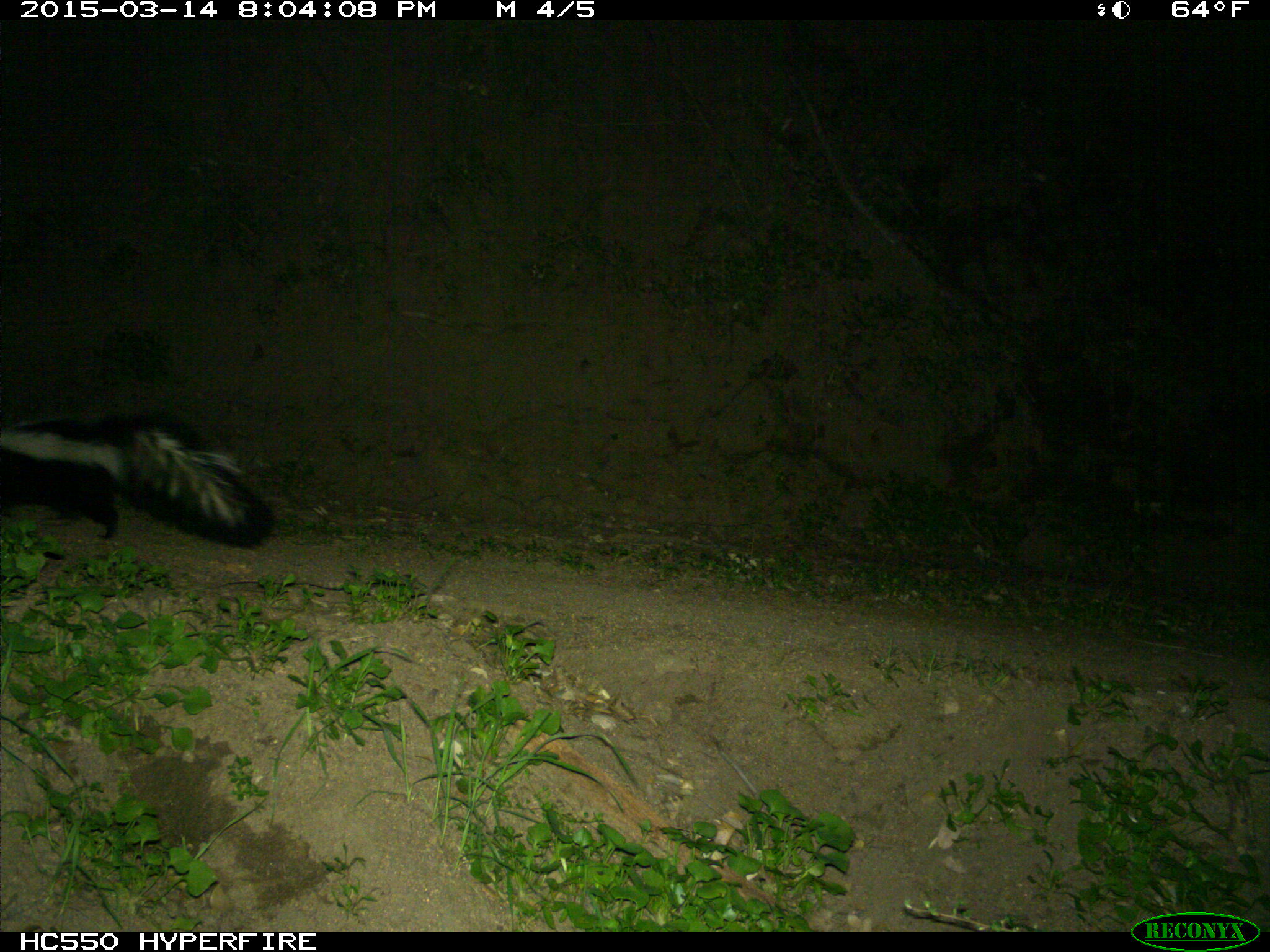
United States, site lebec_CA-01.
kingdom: Animalia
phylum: Chordata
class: Mammalia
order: Carnivora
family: Mephitidae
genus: Mephitis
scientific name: Mephitis mephitis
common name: striped skunk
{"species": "Mephitis mephitis (striped skunk)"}